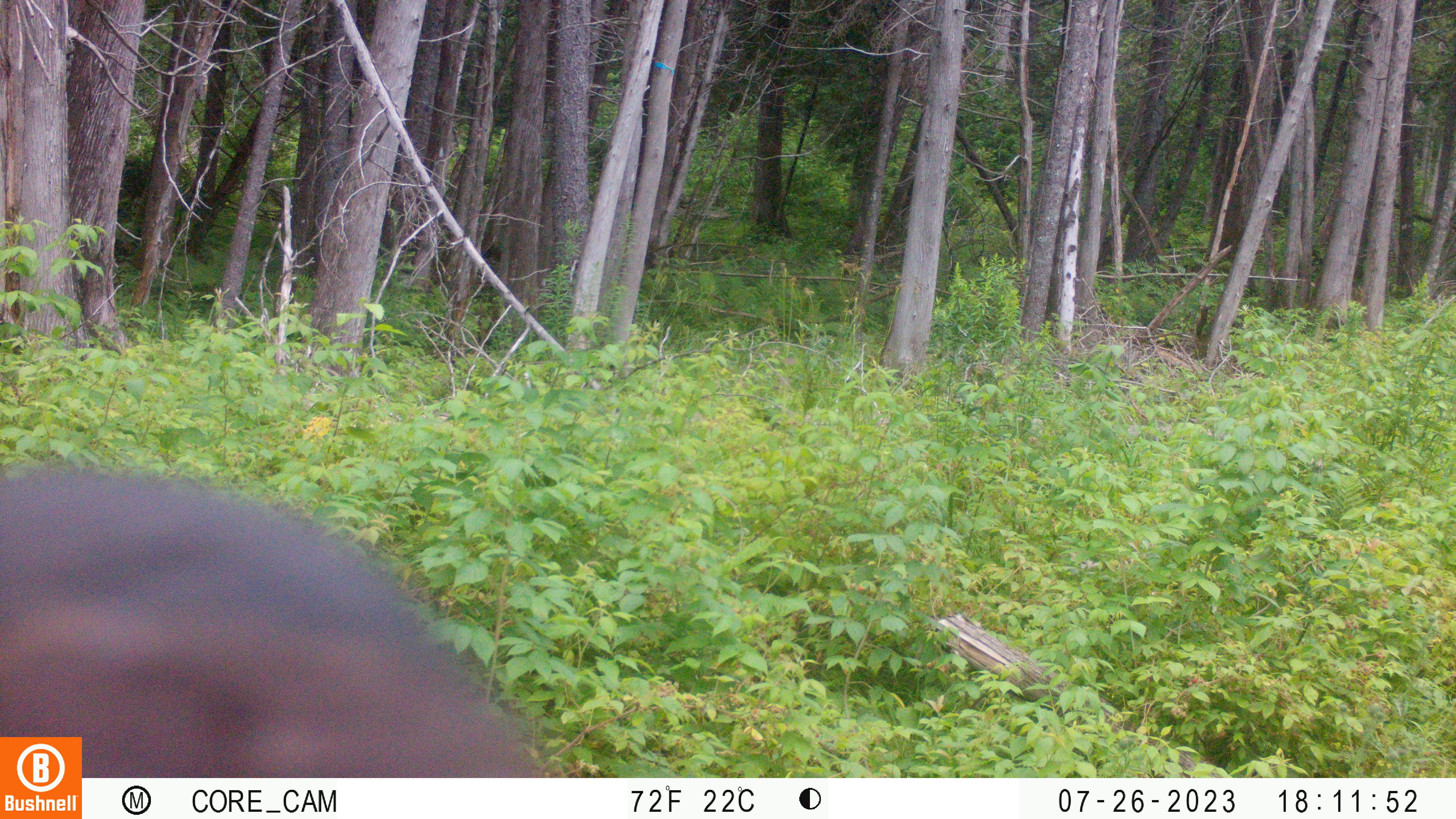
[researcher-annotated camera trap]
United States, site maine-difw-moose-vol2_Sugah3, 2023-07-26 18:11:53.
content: unidentified animal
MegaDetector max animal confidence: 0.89